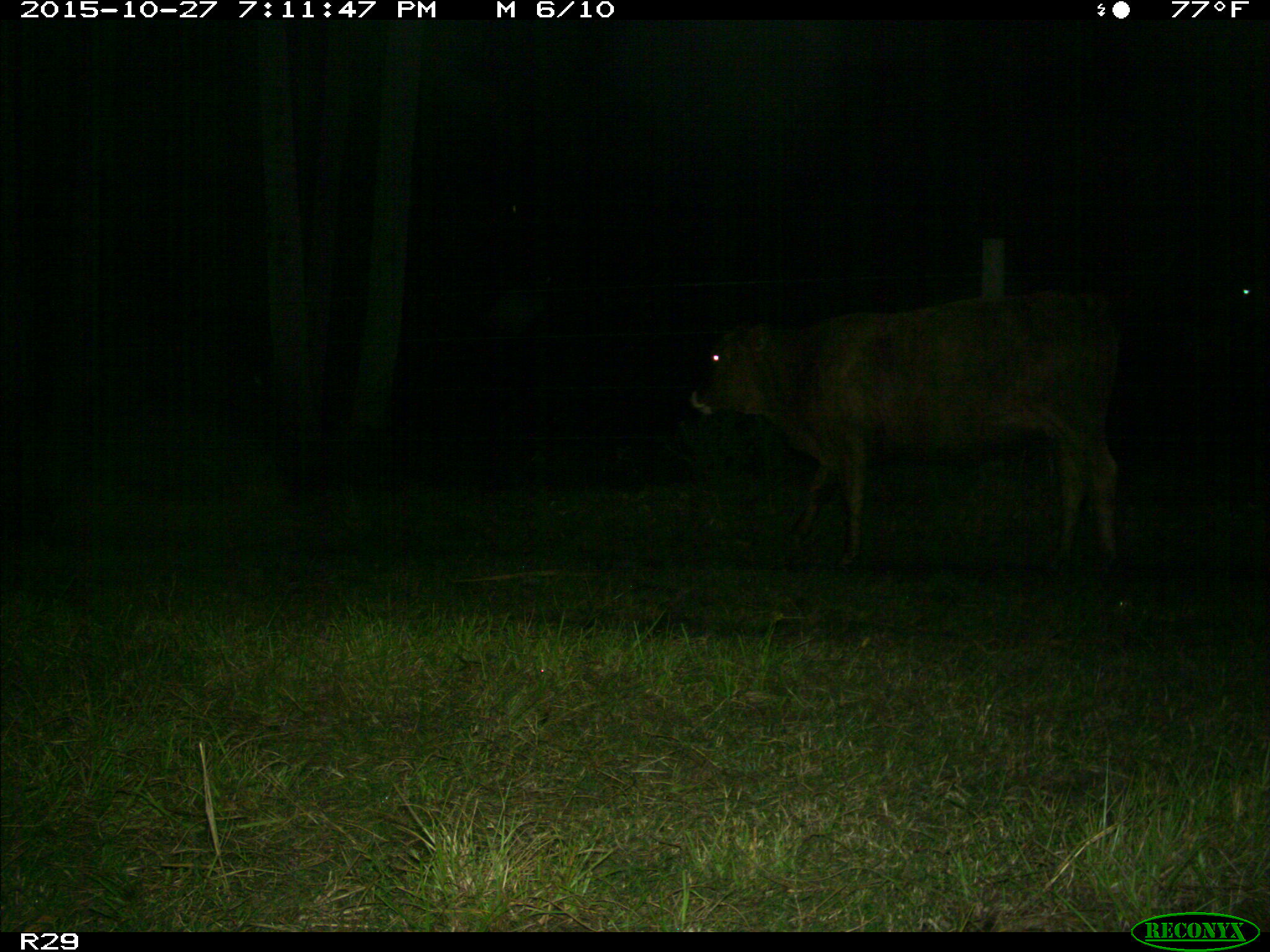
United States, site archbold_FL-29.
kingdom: Animalia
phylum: Chordata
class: Mammalia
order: Artiodactyla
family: Bovidae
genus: Bos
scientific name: Bos taurus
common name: domestic cow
Bos taurus (domestic cow).